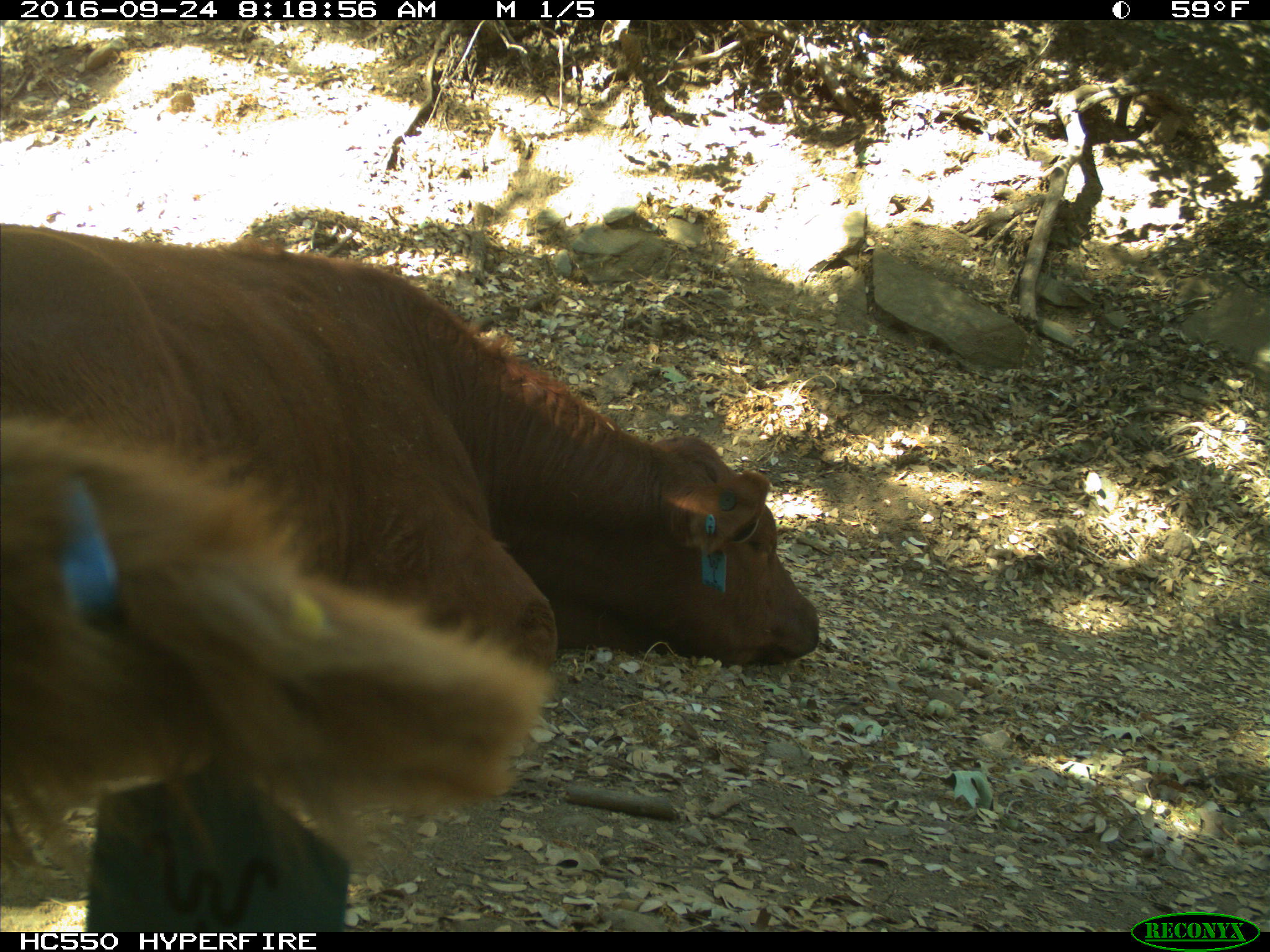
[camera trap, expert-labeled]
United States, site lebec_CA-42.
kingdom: Animalia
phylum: Chordata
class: Mammalia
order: Artiodactyla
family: Bovidae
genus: Bos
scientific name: Bos taurus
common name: domestic cow